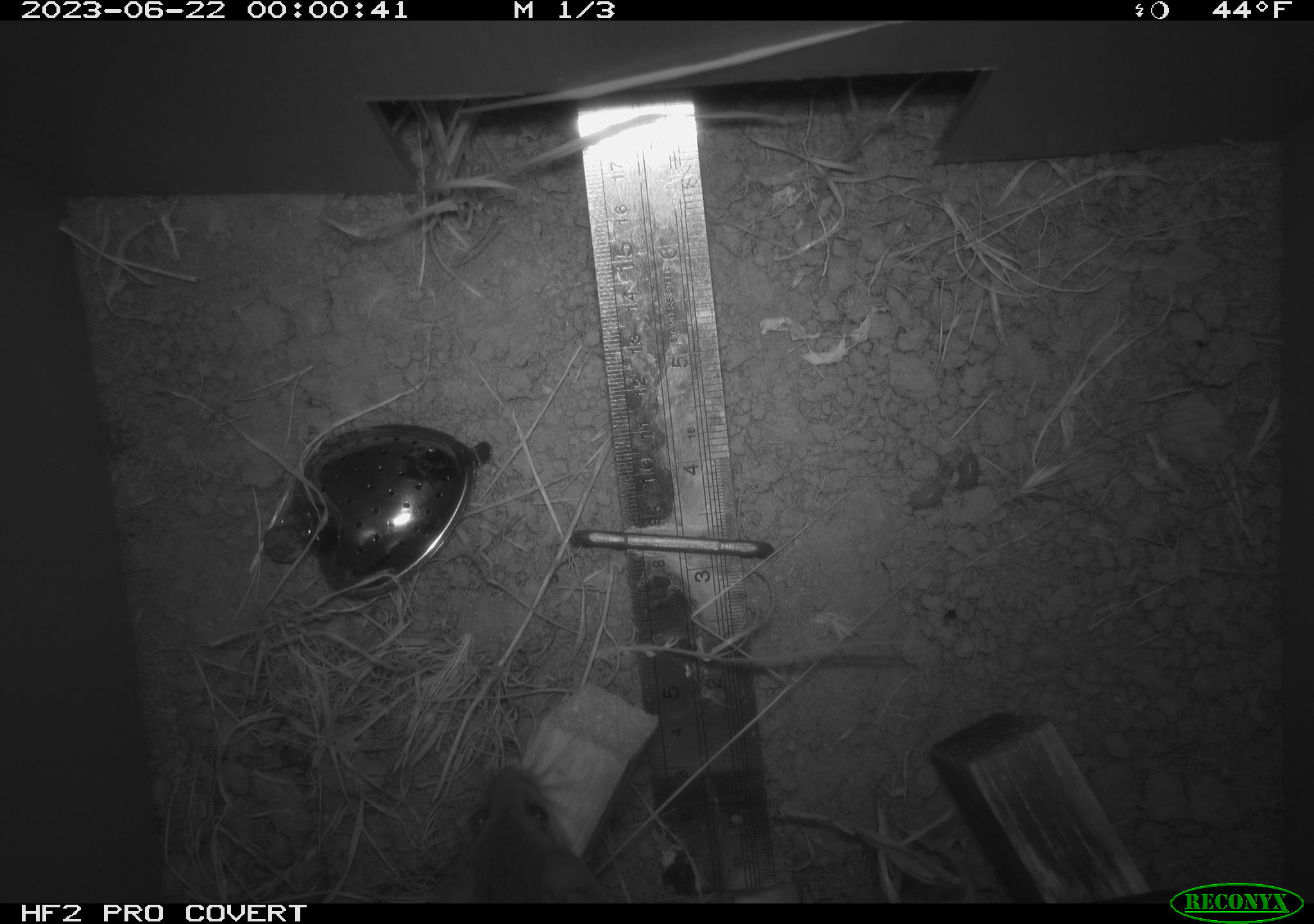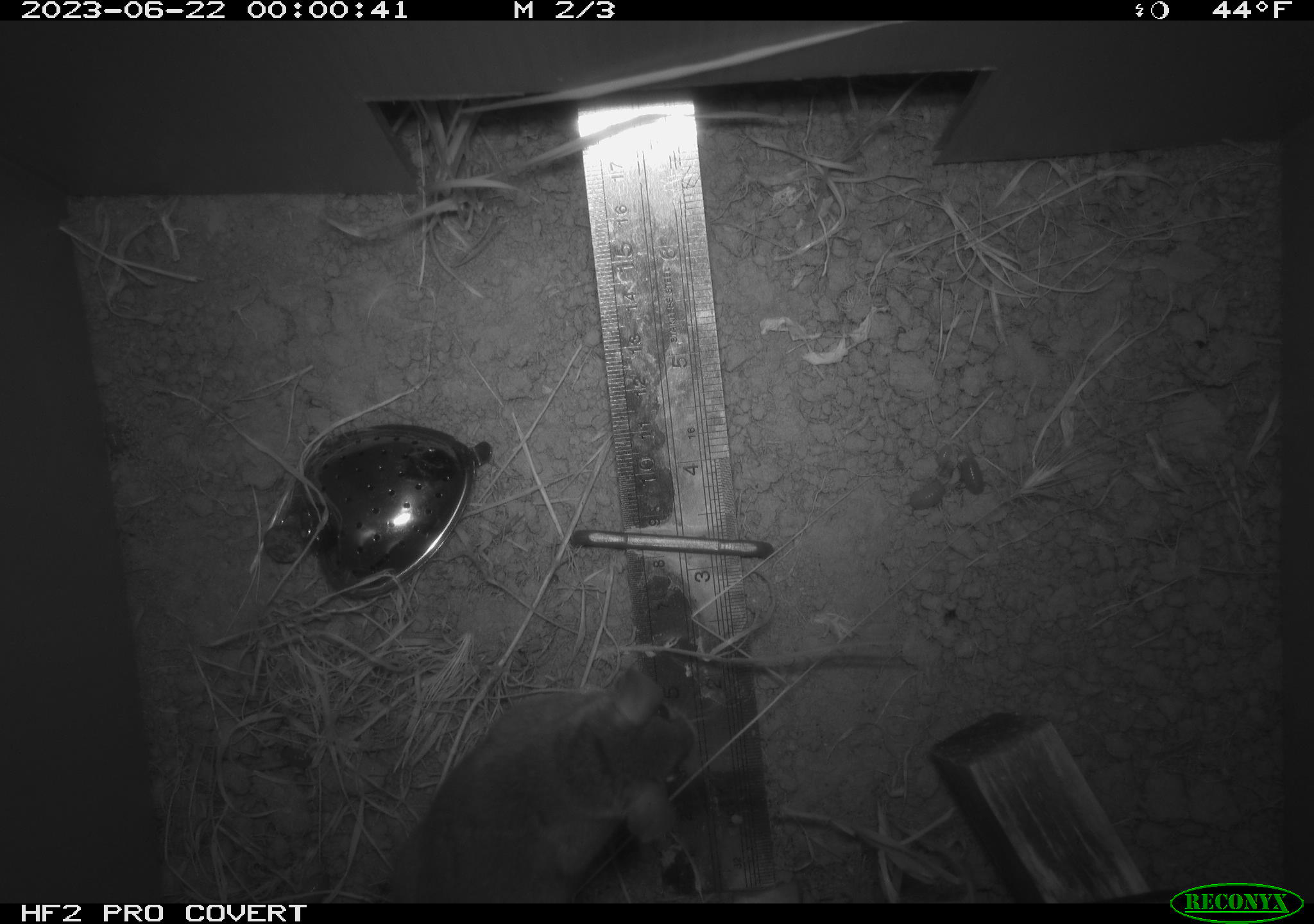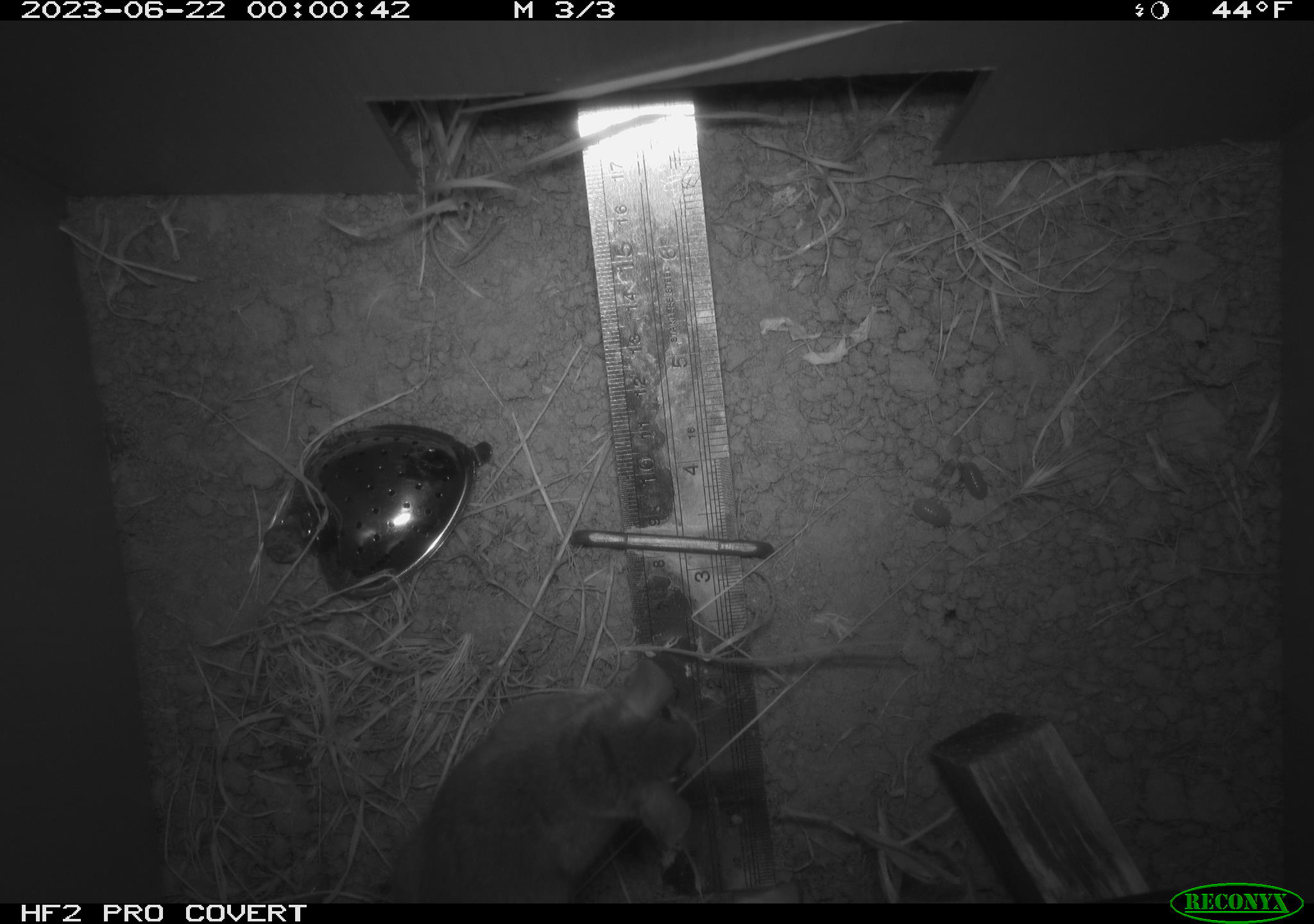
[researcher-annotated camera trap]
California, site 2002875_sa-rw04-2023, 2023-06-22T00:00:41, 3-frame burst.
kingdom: Animalia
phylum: Chordata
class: Mammalia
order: Rodentia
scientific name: Rodentia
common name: mouse species